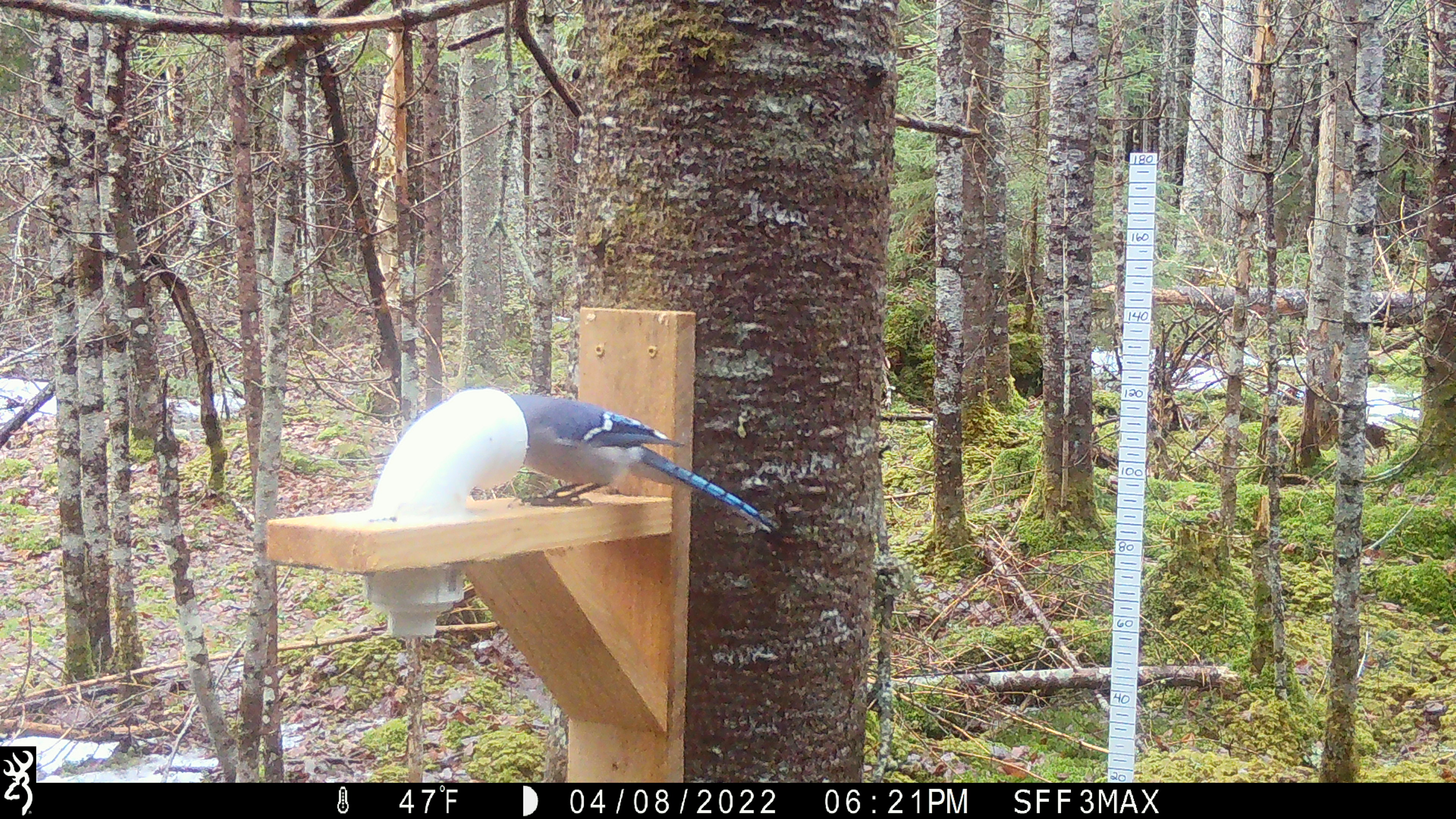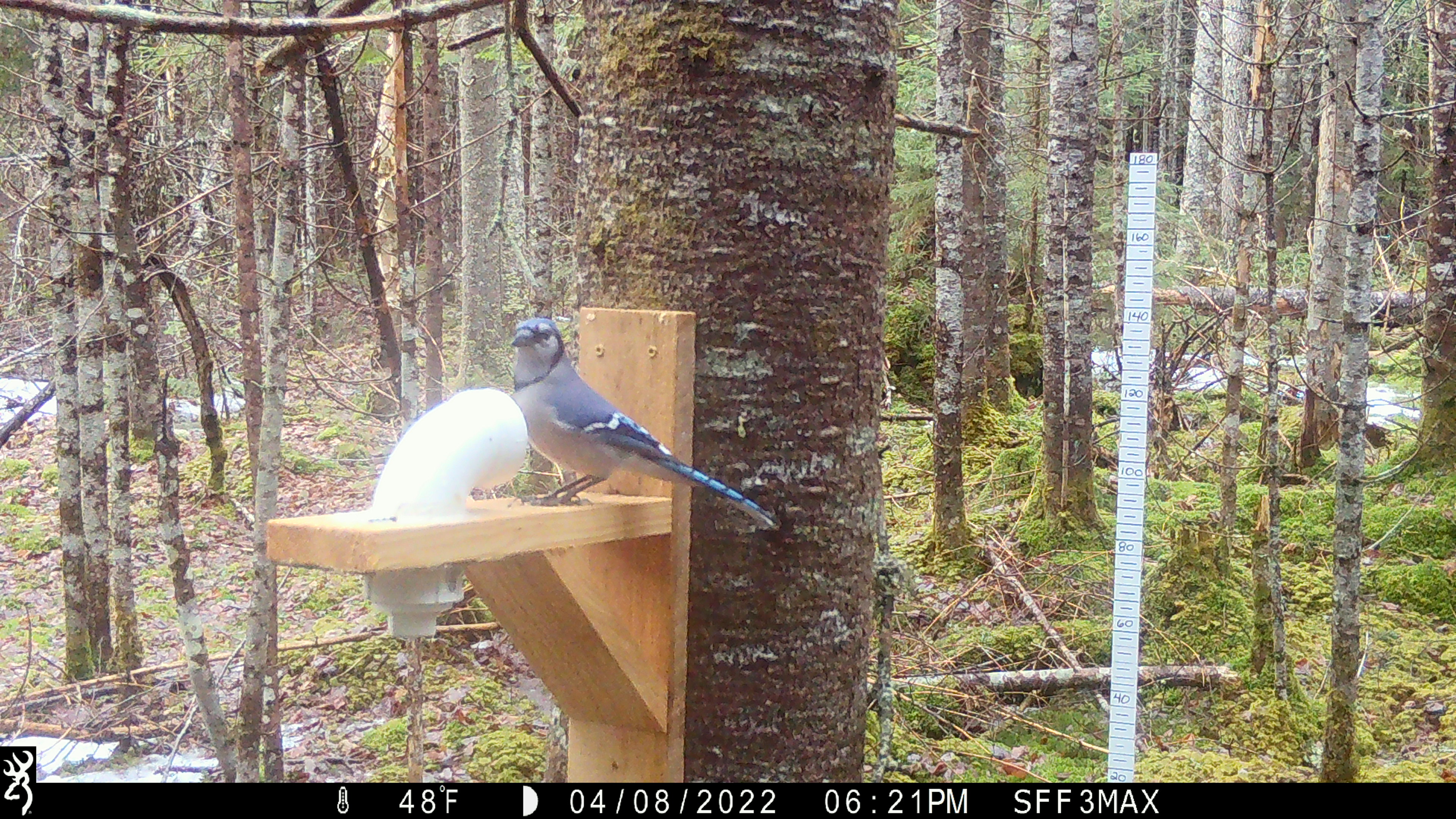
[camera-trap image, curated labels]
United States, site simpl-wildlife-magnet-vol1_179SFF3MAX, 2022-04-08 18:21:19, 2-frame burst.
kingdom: Animalia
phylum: Chordata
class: Aves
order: Passeriformes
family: Corvidae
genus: Cyanocitta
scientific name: Cyanocitta cristata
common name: blue jay